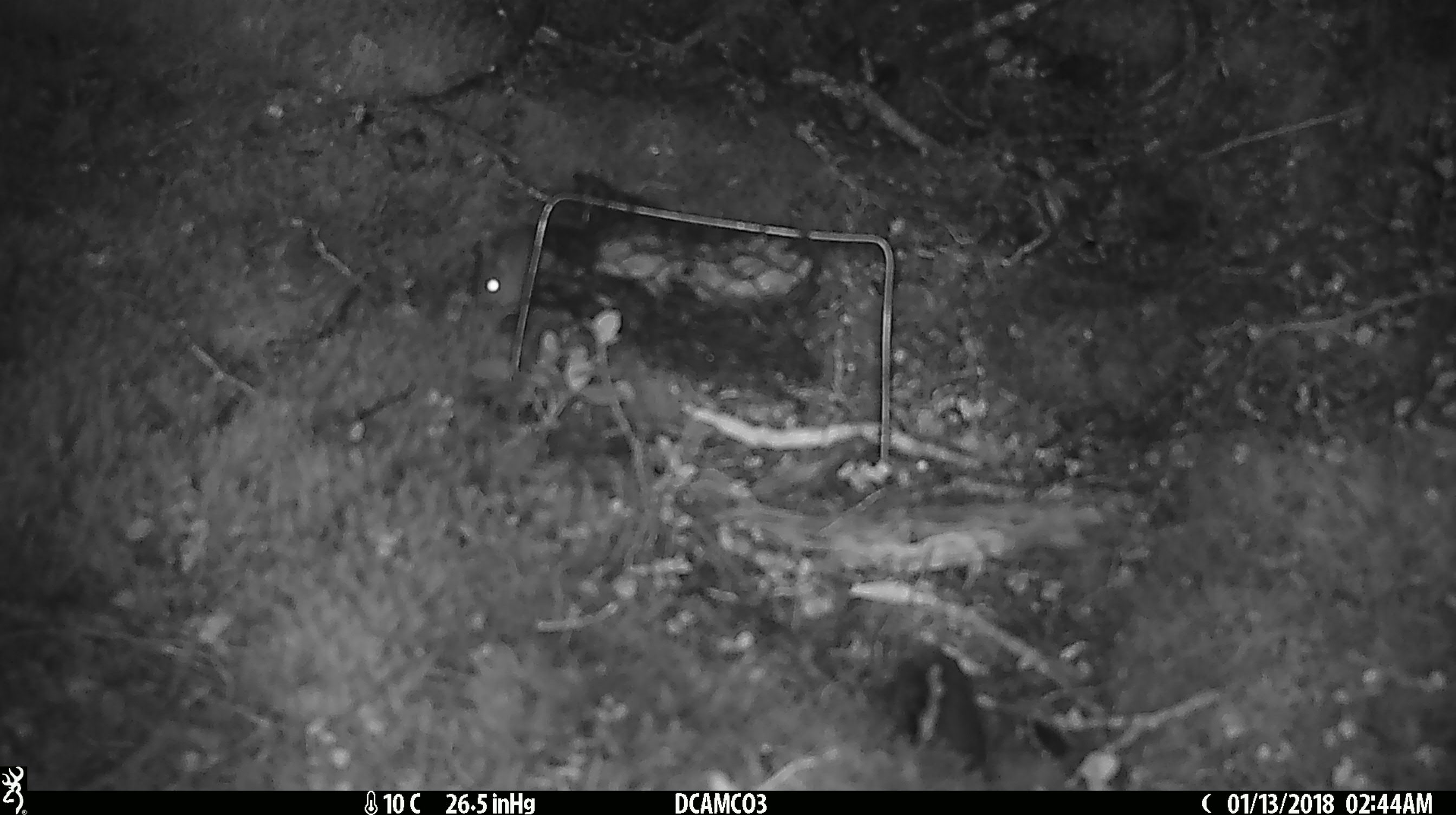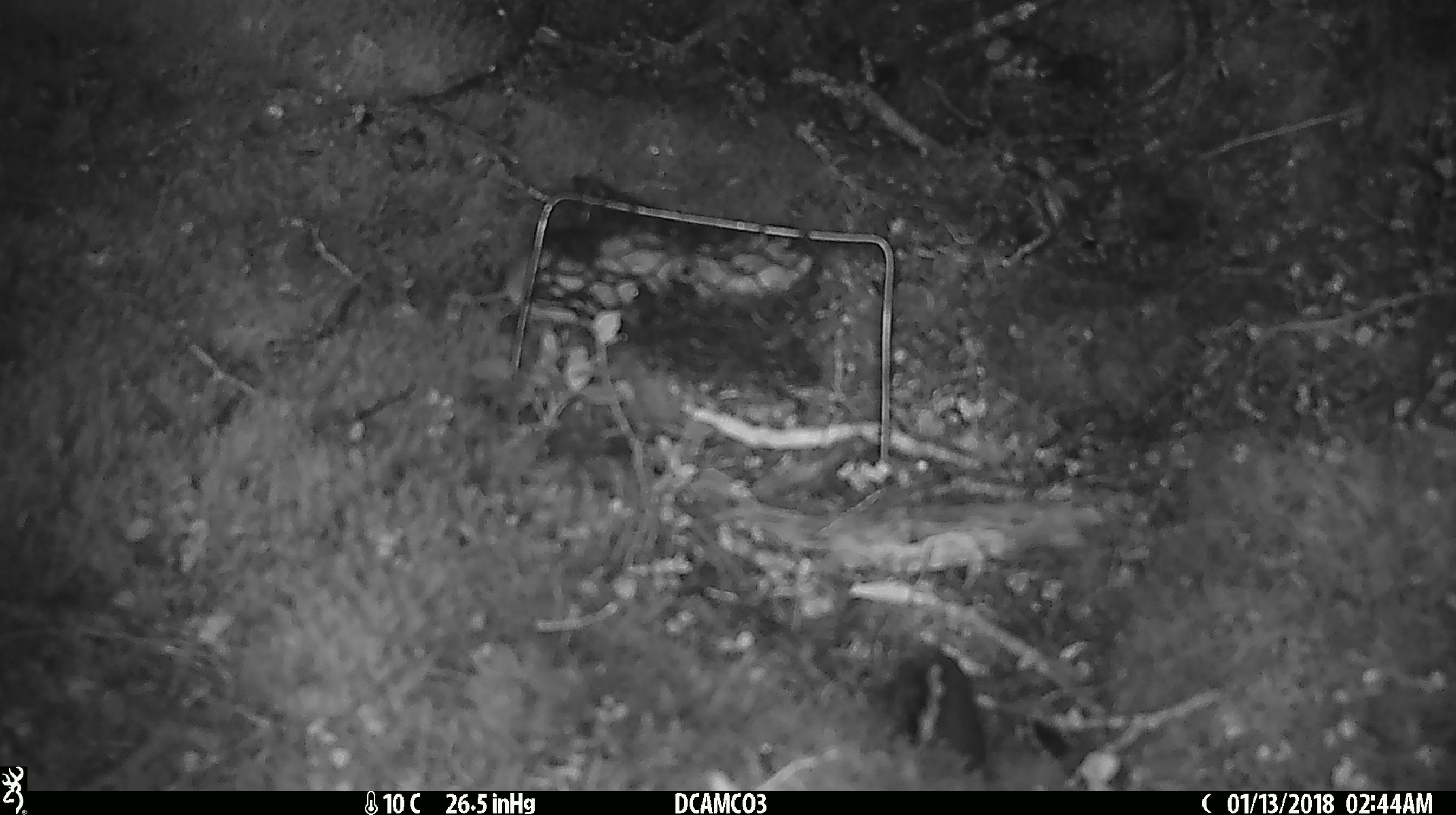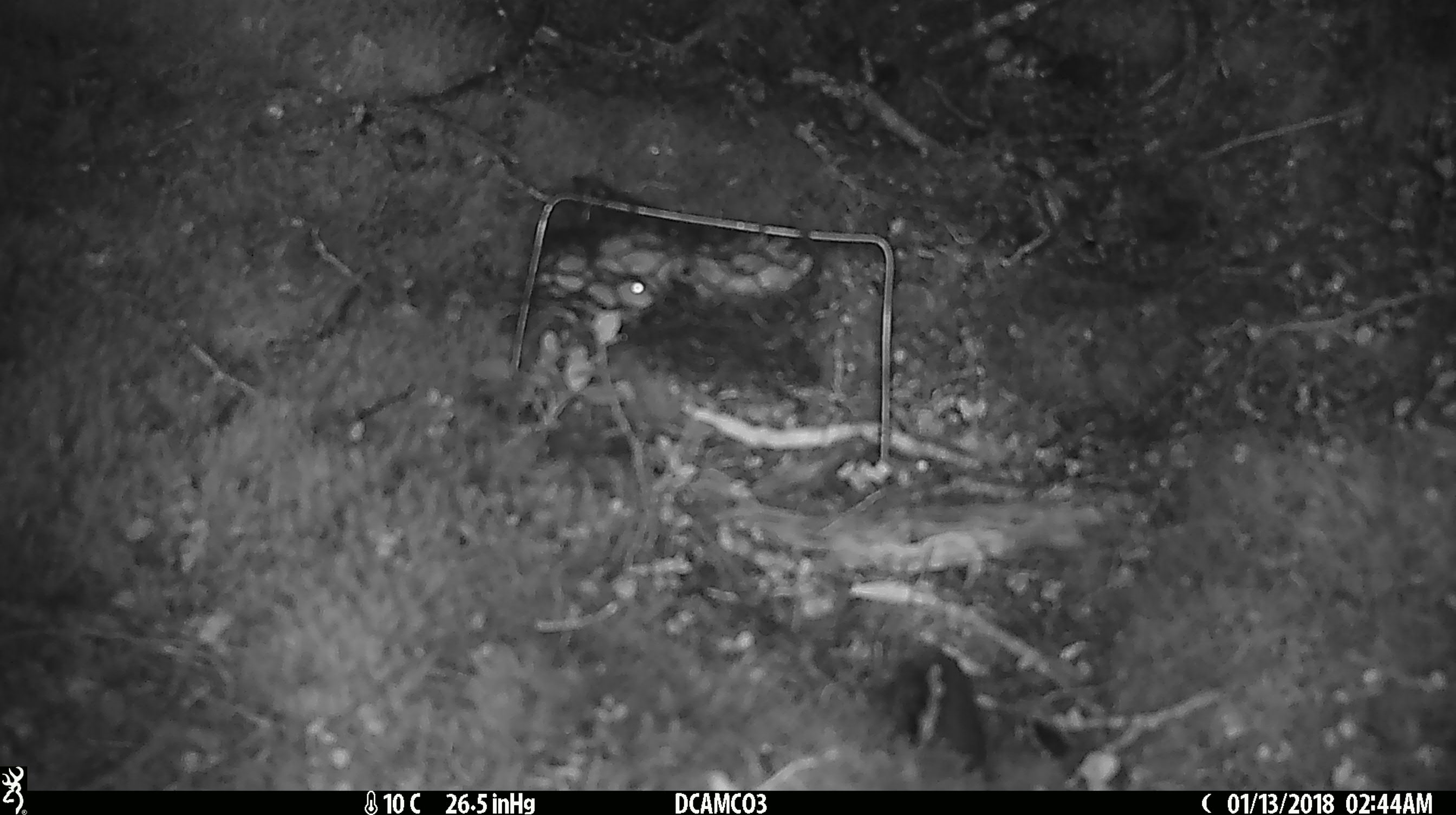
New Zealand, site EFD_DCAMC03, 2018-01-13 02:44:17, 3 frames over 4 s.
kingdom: Animalia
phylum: Chordata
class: Mammalia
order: Rodentia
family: Muridae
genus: Mus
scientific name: Mus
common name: mouse